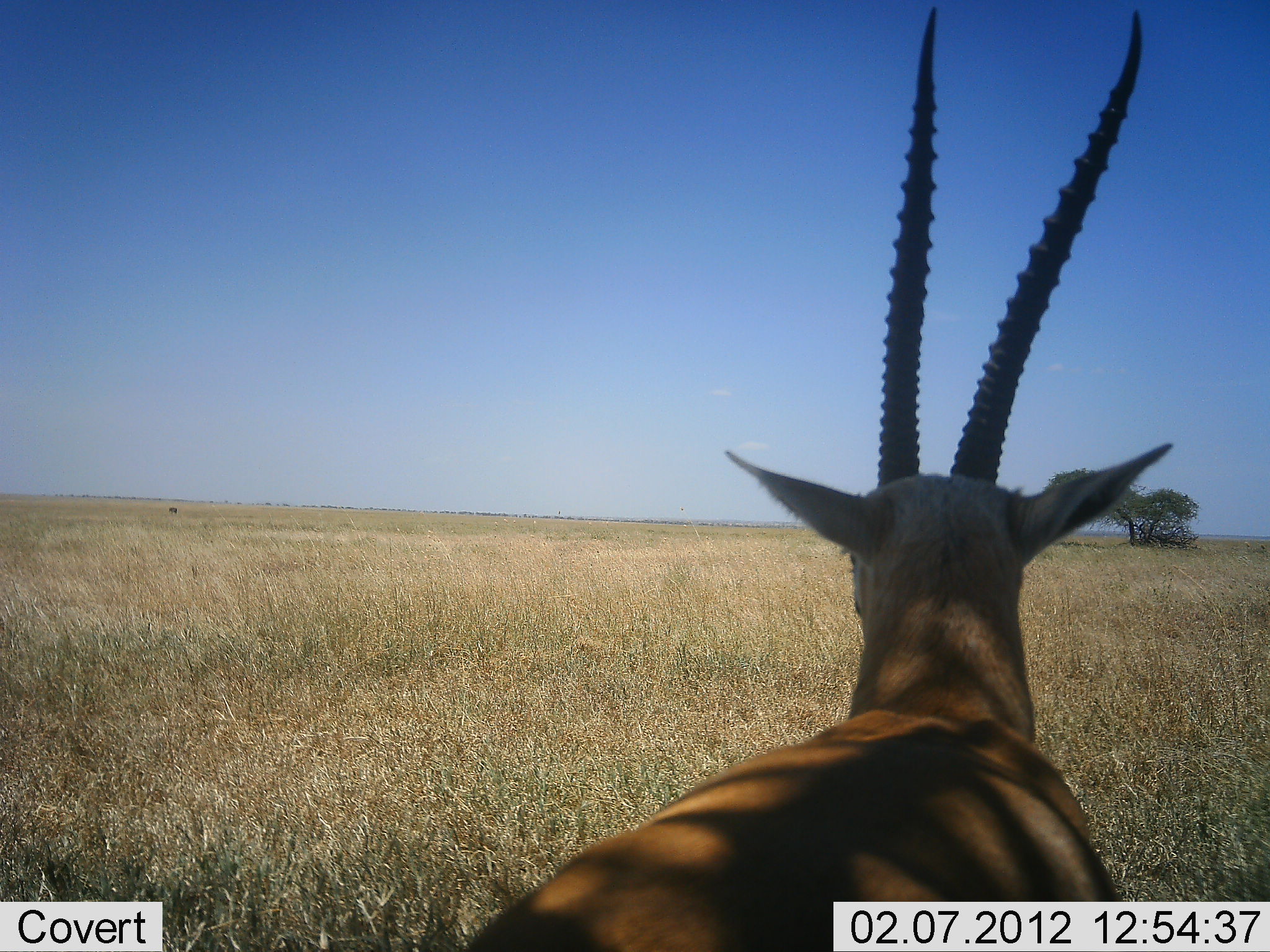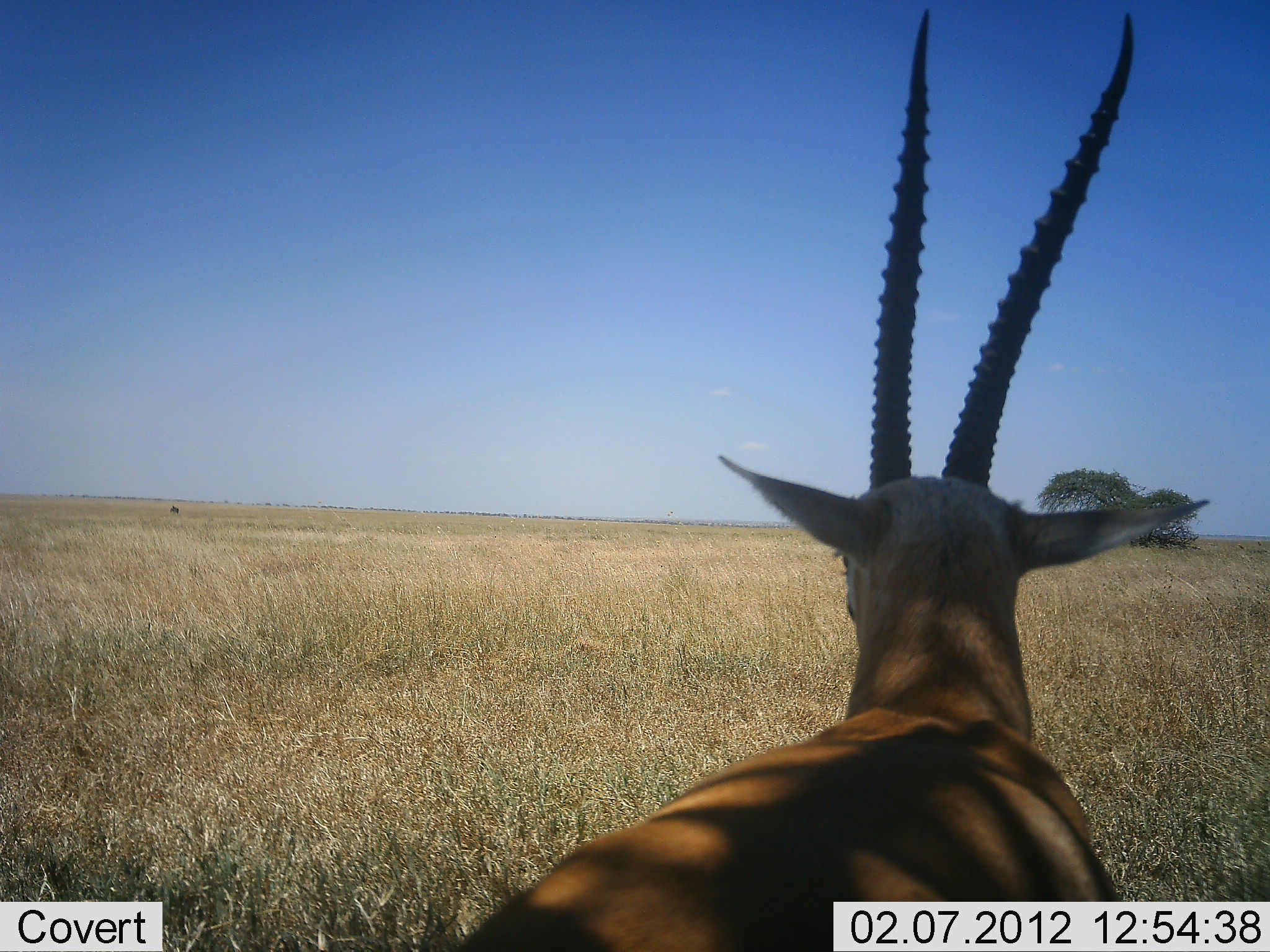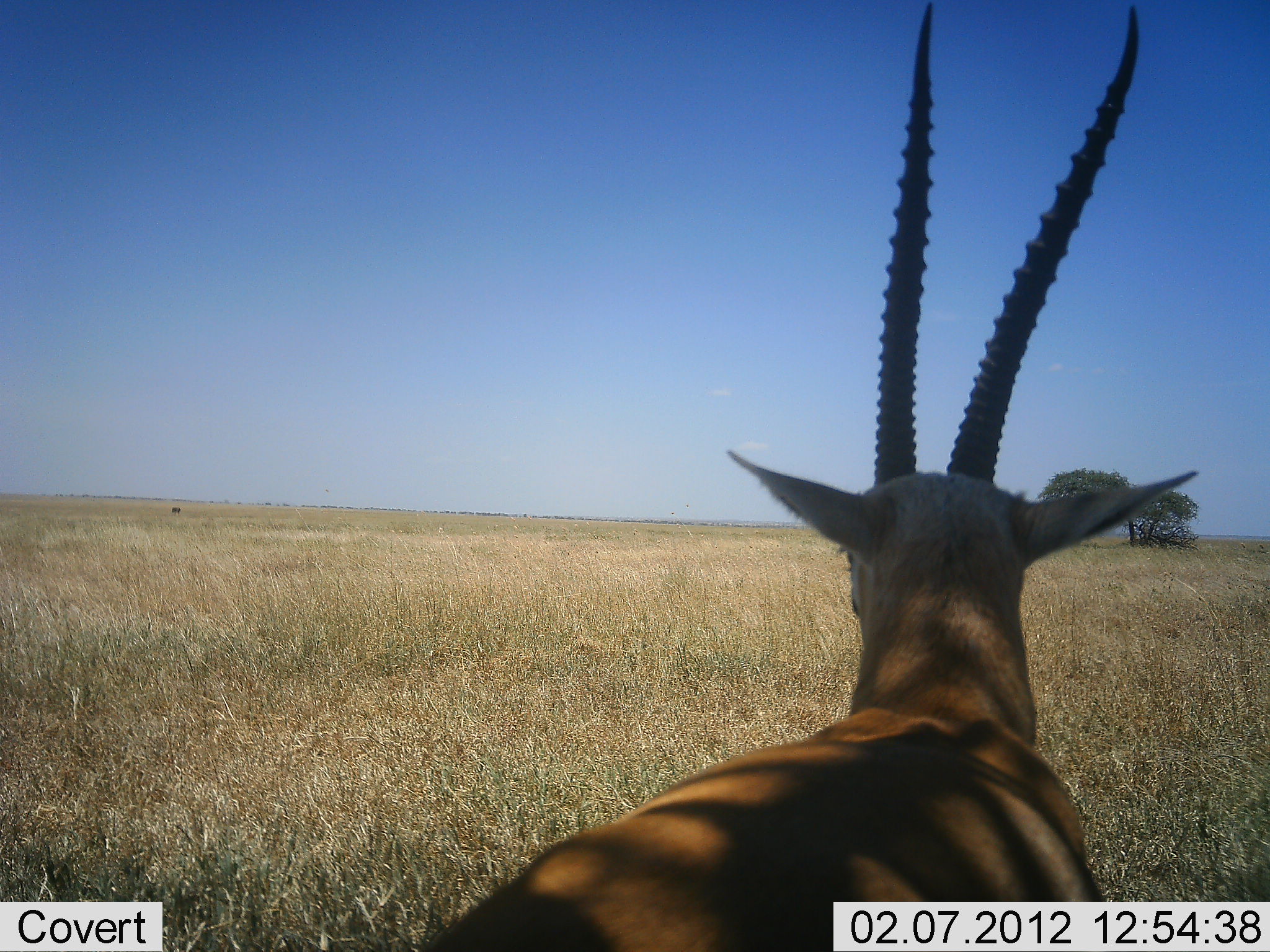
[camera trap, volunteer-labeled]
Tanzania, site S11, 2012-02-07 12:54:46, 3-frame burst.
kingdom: Animalia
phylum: Chordata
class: Mammalia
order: Artiodactyla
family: Bovidae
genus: Eudorcas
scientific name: Eudorcas thomsonii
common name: thomson's gazelle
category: gazellethomsons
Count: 1.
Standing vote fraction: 100%.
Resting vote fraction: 0%.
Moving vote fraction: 0%.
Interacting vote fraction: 0%.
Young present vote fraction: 0%.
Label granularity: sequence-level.